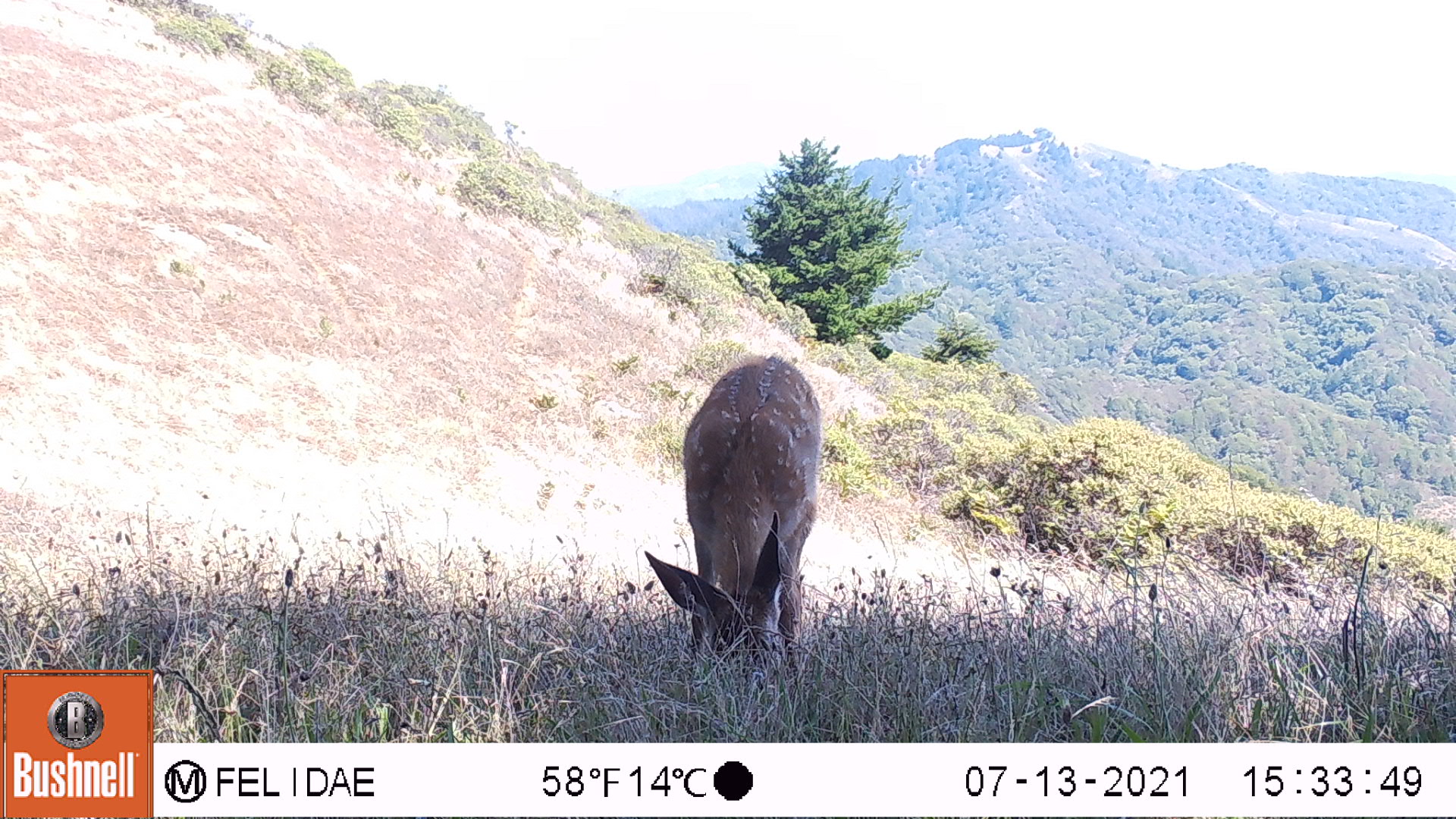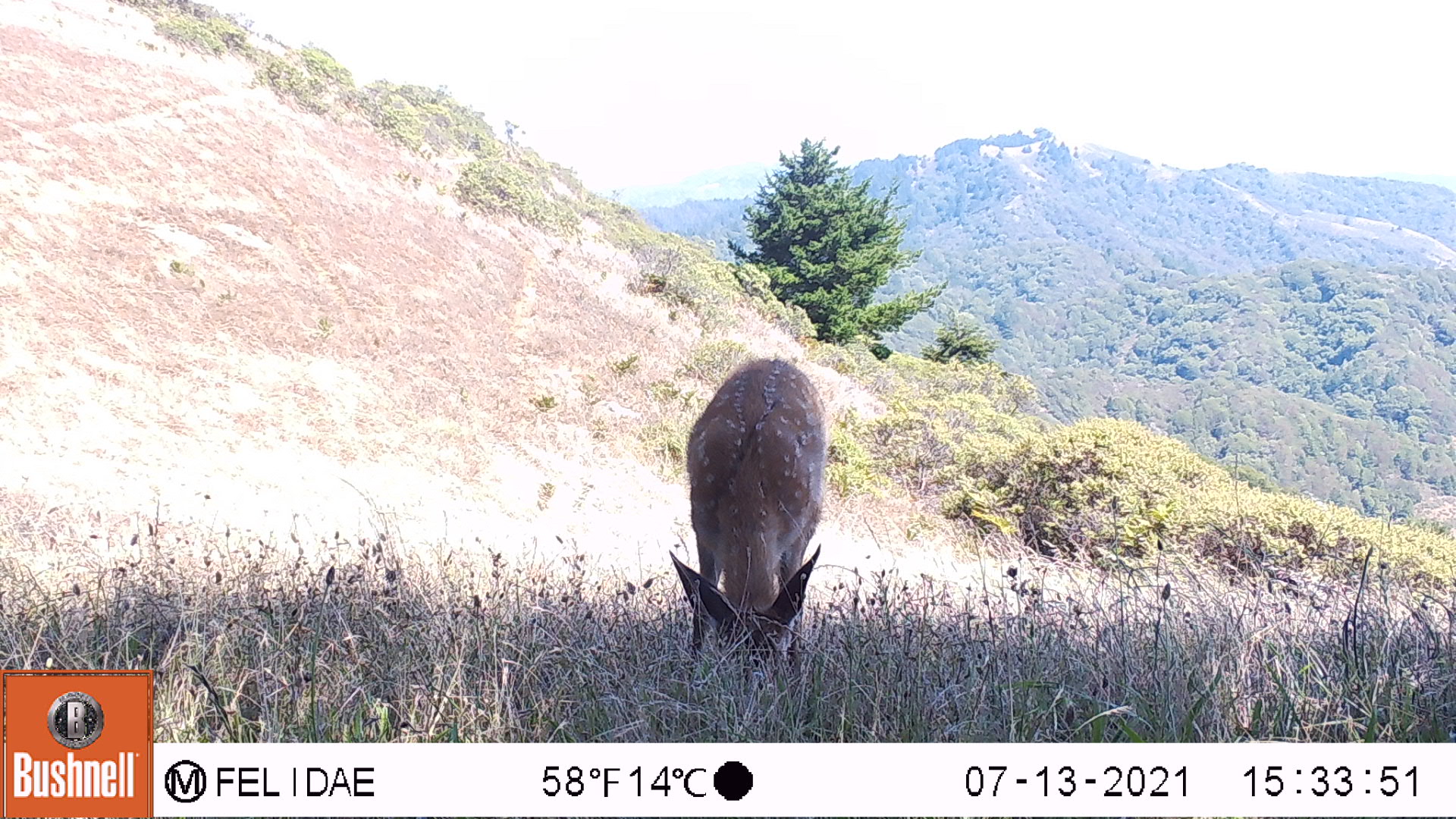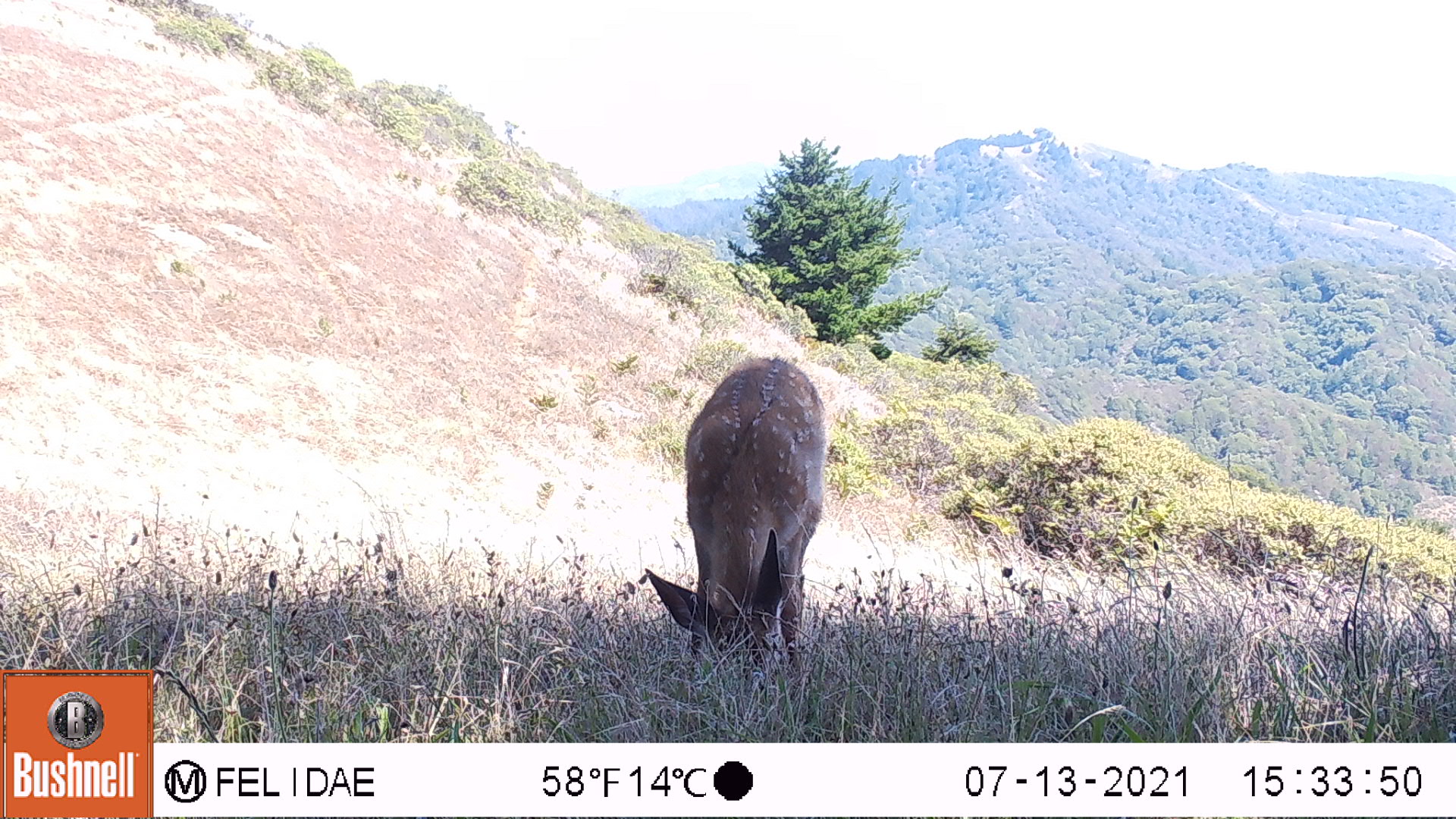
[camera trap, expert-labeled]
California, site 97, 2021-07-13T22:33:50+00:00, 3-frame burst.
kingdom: Animalia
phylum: Chordata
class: Mammalia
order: Artiodactyla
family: Cervidae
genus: Odocoileus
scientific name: Odocoileus hemionus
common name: mule deer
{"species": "mule deer (Odocoileus hemionus)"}